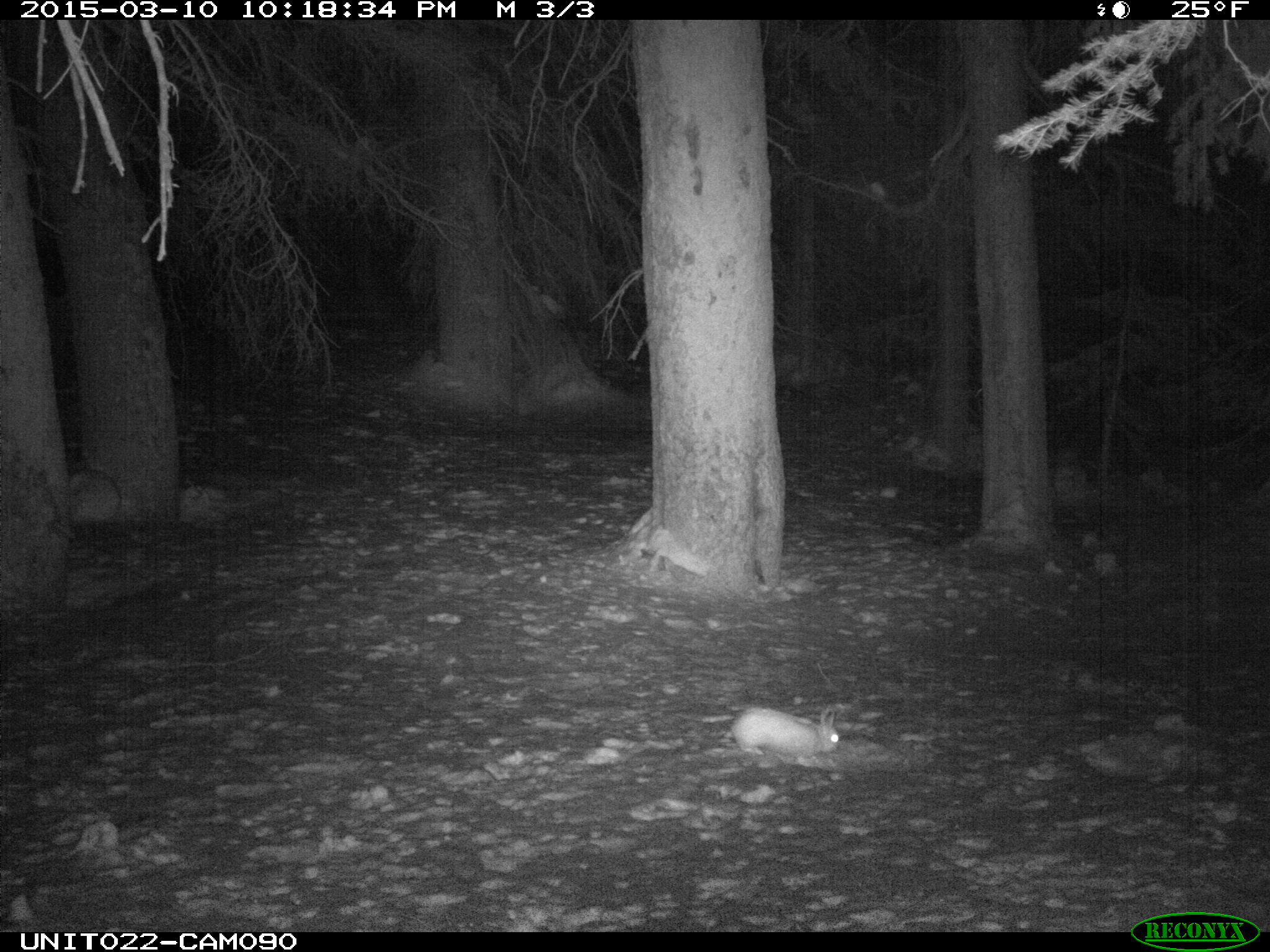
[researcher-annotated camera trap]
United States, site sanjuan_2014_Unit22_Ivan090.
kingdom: Animalia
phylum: Chordata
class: Mammalia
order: Lagomorpha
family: Leporidae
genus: Lepus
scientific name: Lepus americanus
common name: snowshoe hare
Lepus americanus (snowshoe hare).